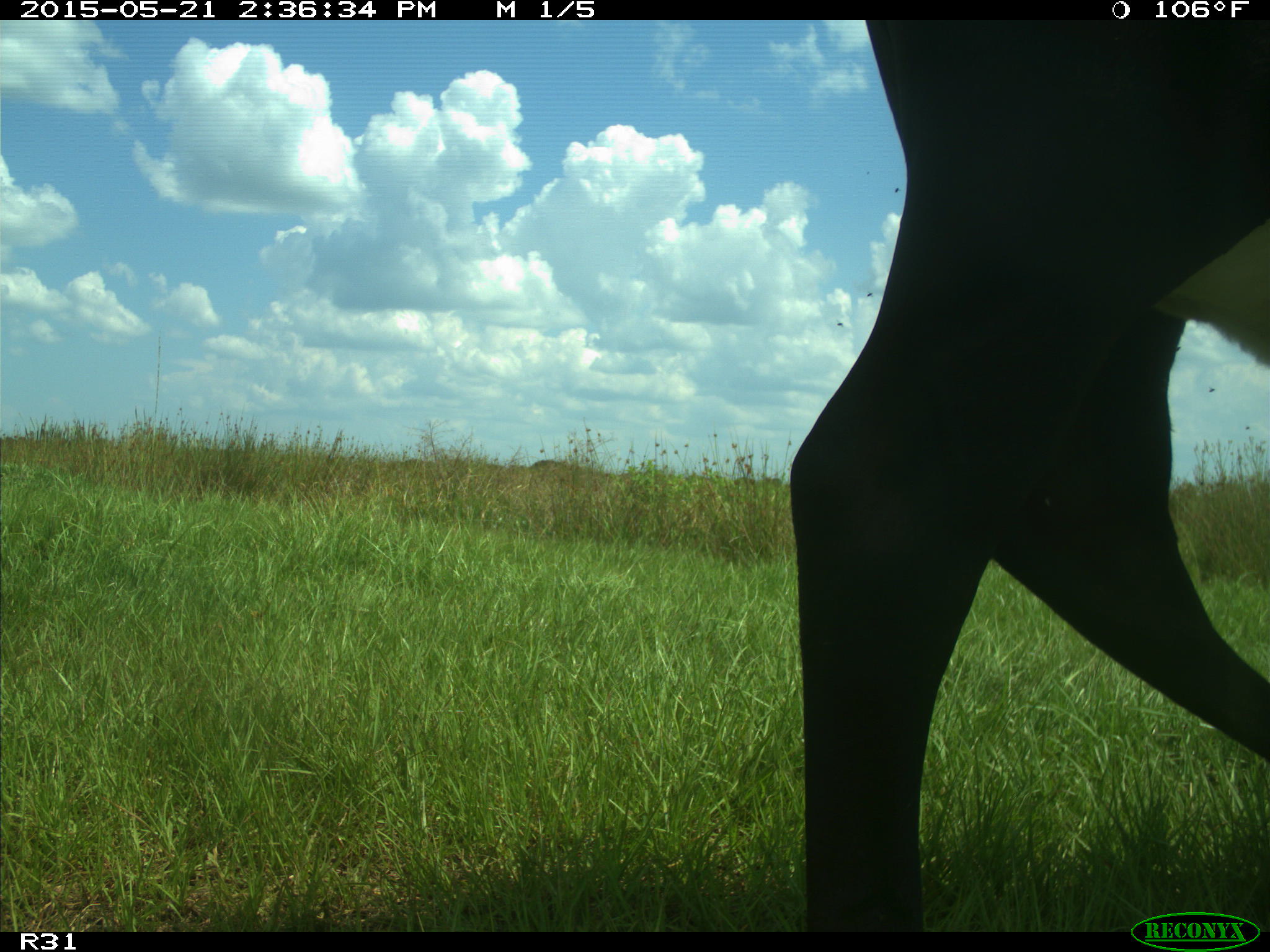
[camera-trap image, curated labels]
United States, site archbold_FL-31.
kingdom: Animalia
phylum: Chordata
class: Mammalia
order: Artiodactyla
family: Bovidae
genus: Bos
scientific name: Bos taurus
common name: domestic cow